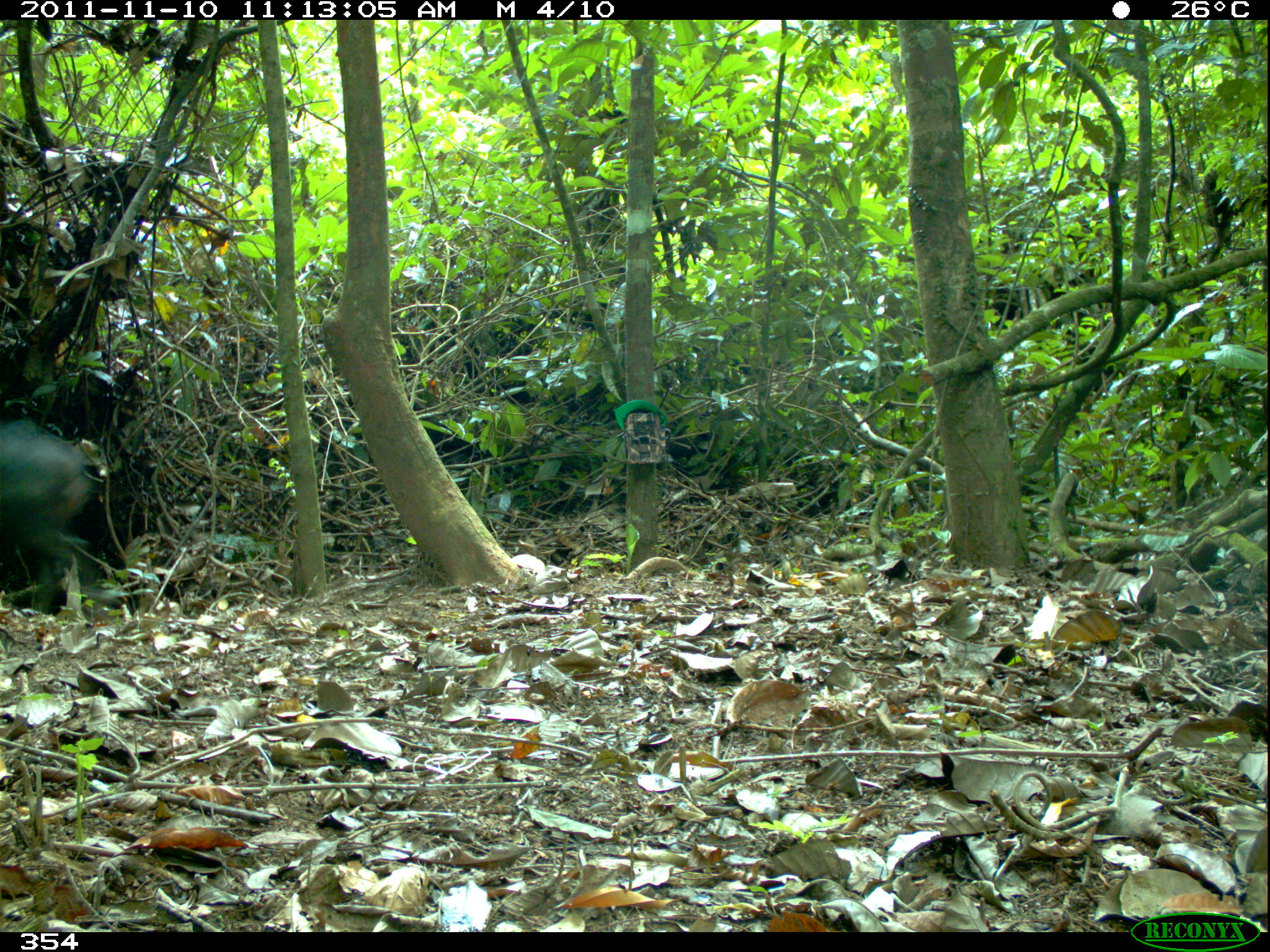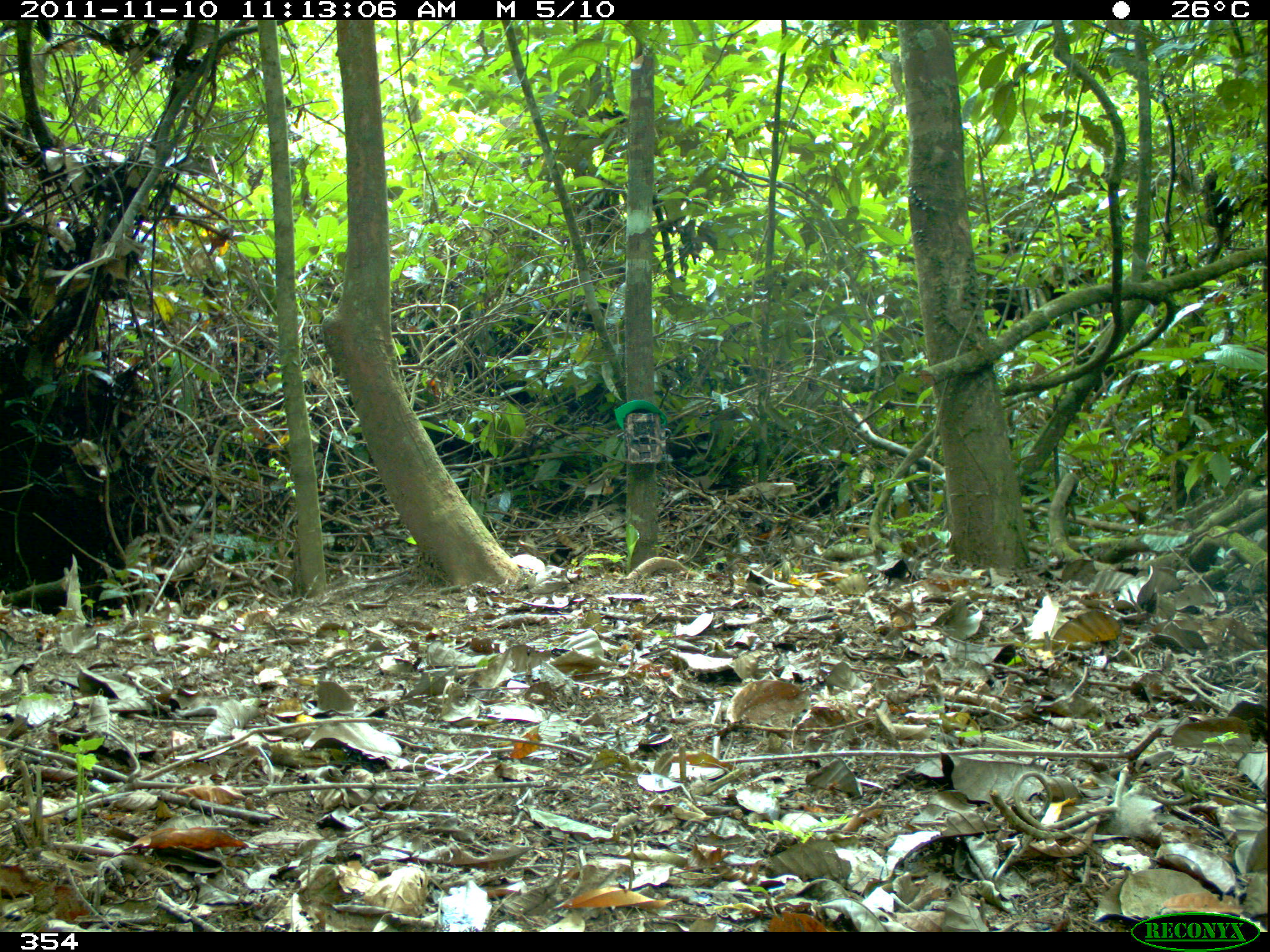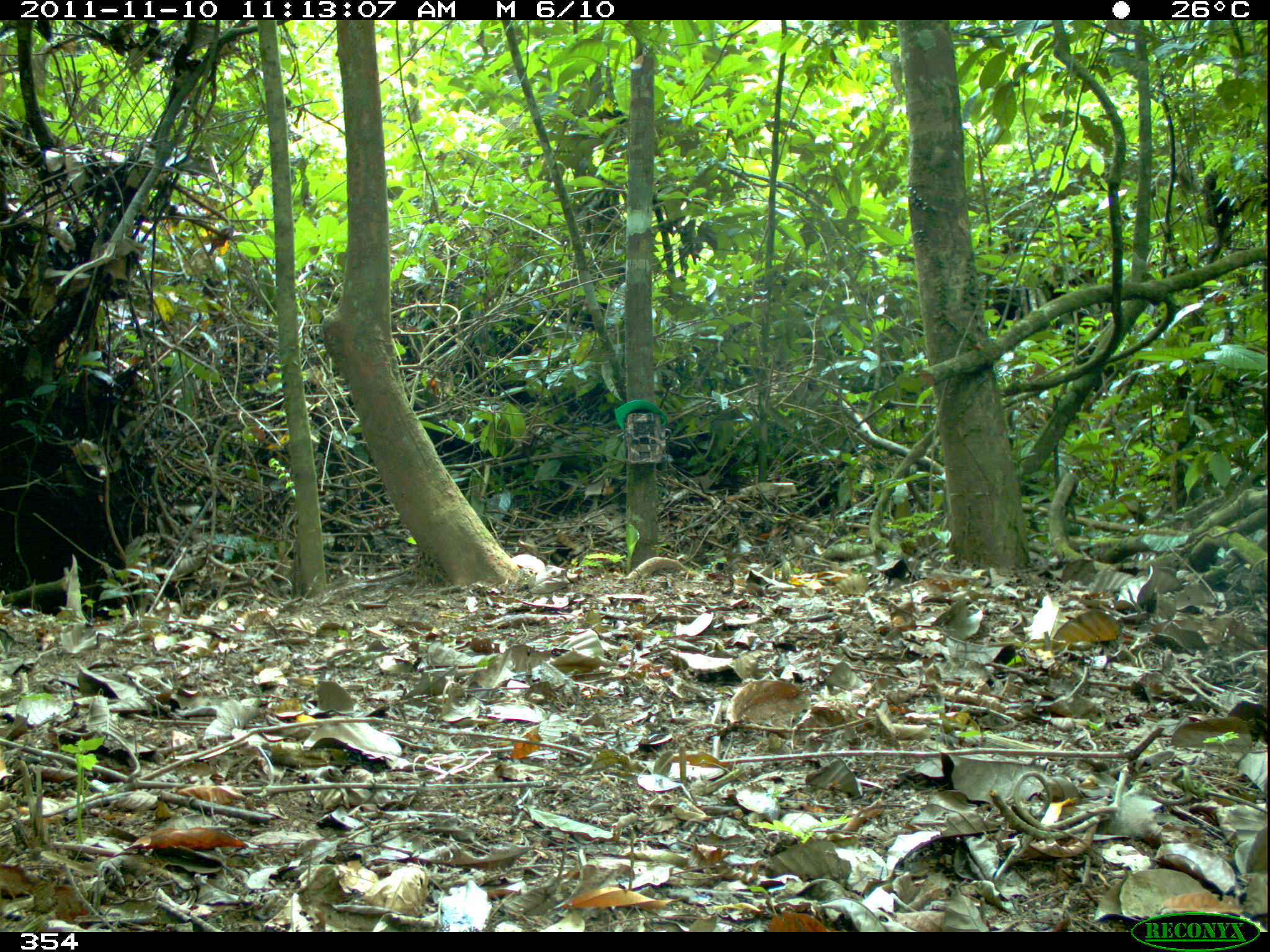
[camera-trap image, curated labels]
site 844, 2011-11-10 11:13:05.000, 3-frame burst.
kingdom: Animalia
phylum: Chordata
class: Mammalia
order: Rodentia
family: Dasyproctidae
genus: Dasyprocta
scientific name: Dasyprocta punctata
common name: central american agouti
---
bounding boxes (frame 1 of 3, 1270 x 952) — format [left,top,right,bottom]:
dasyprocta punctata: [1,416,97,613]